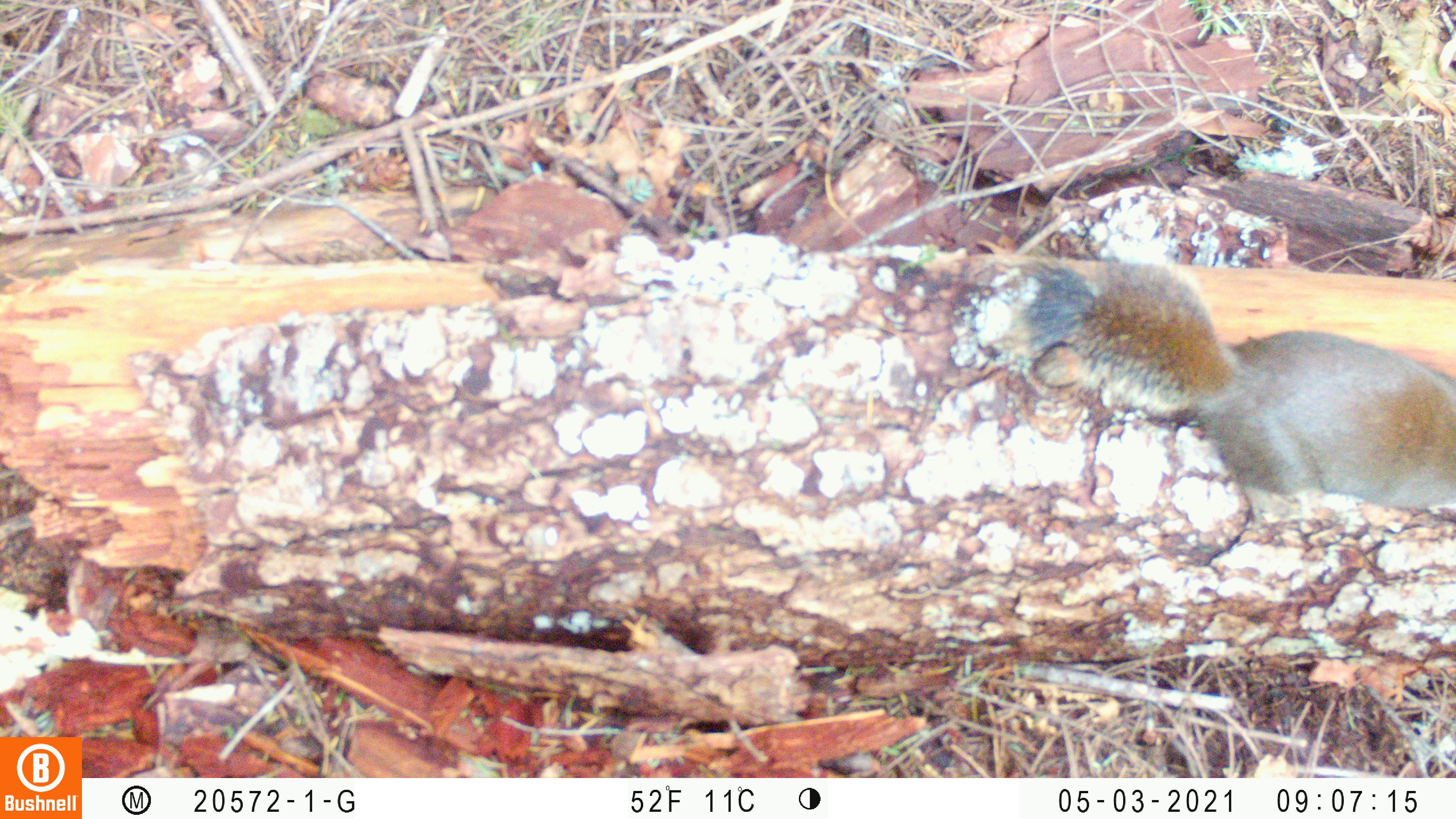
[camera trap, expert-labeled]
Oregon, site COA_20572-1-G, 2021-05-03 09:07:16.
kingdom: Animalia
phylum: Chordata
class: Mammalia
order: Rodentia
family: Sciuridae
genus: Tamiasciurus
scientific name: Tamiasciurus douglasii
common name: douglas squirrel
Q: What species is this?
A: Douglas squirrel (Tamiasciurus douglasii).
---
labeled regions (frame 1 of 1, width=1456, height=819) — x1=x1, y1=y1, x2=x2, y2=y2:
douglas squirrel: x1=1023, y1=239, x2=1450, y2=530